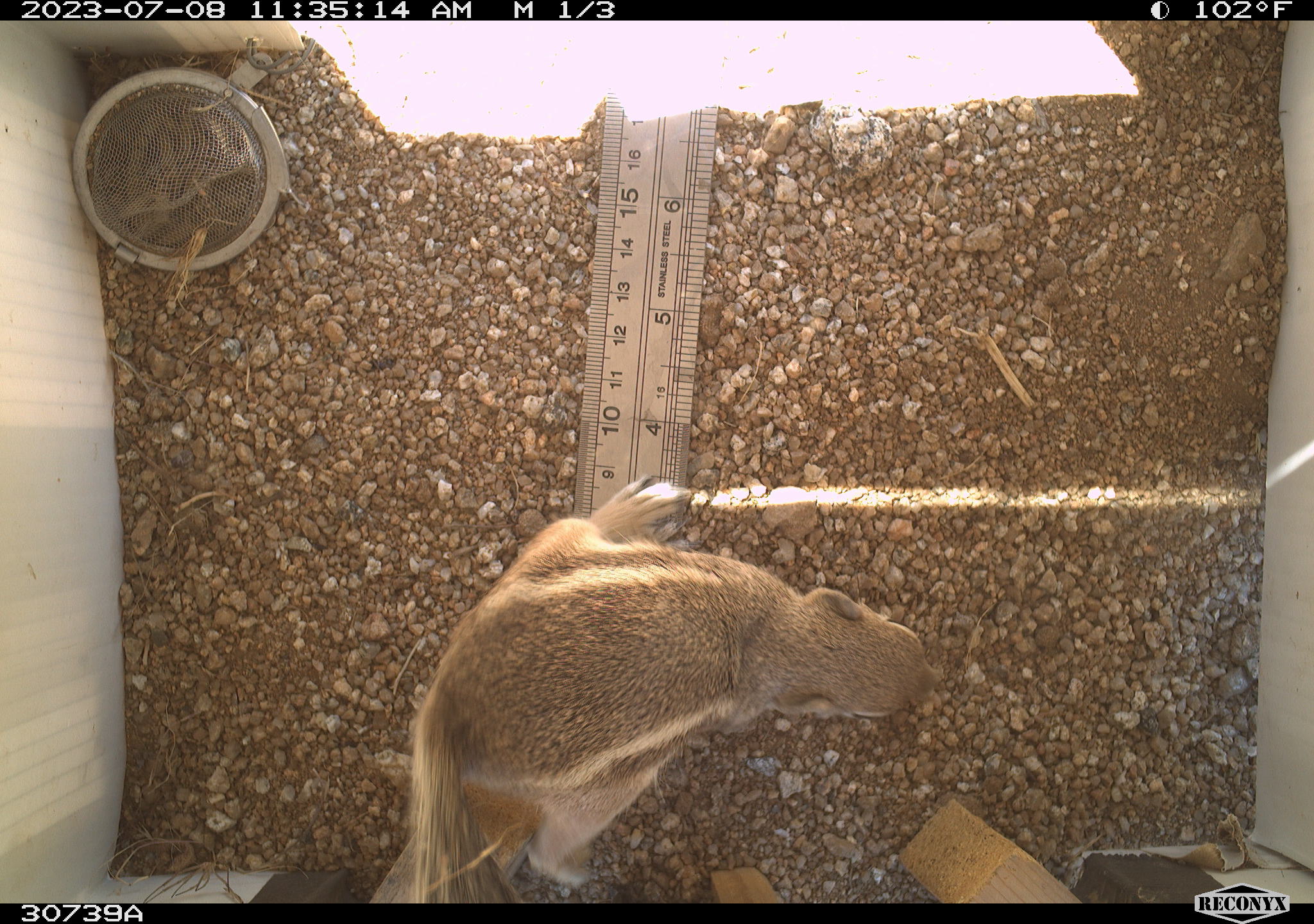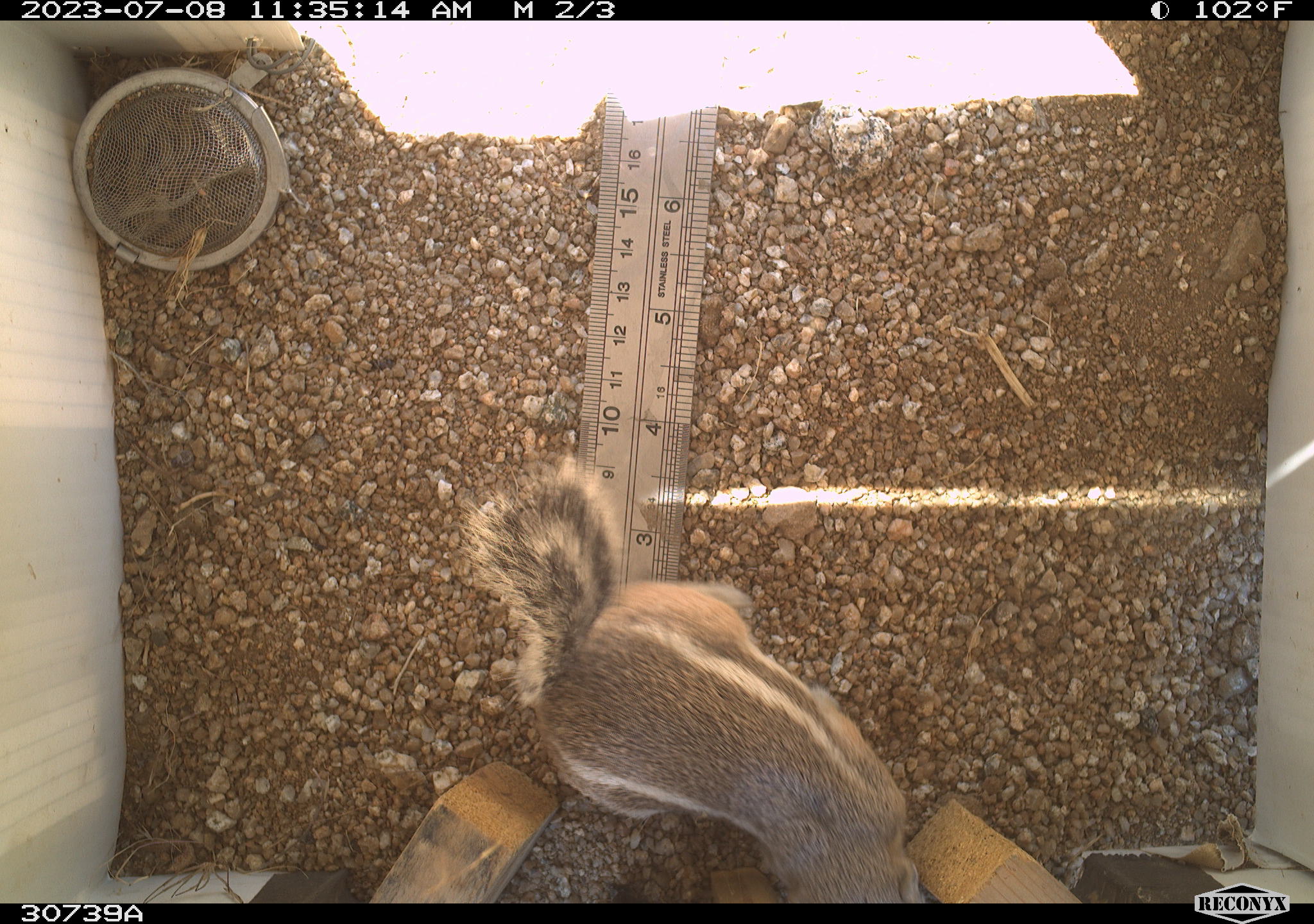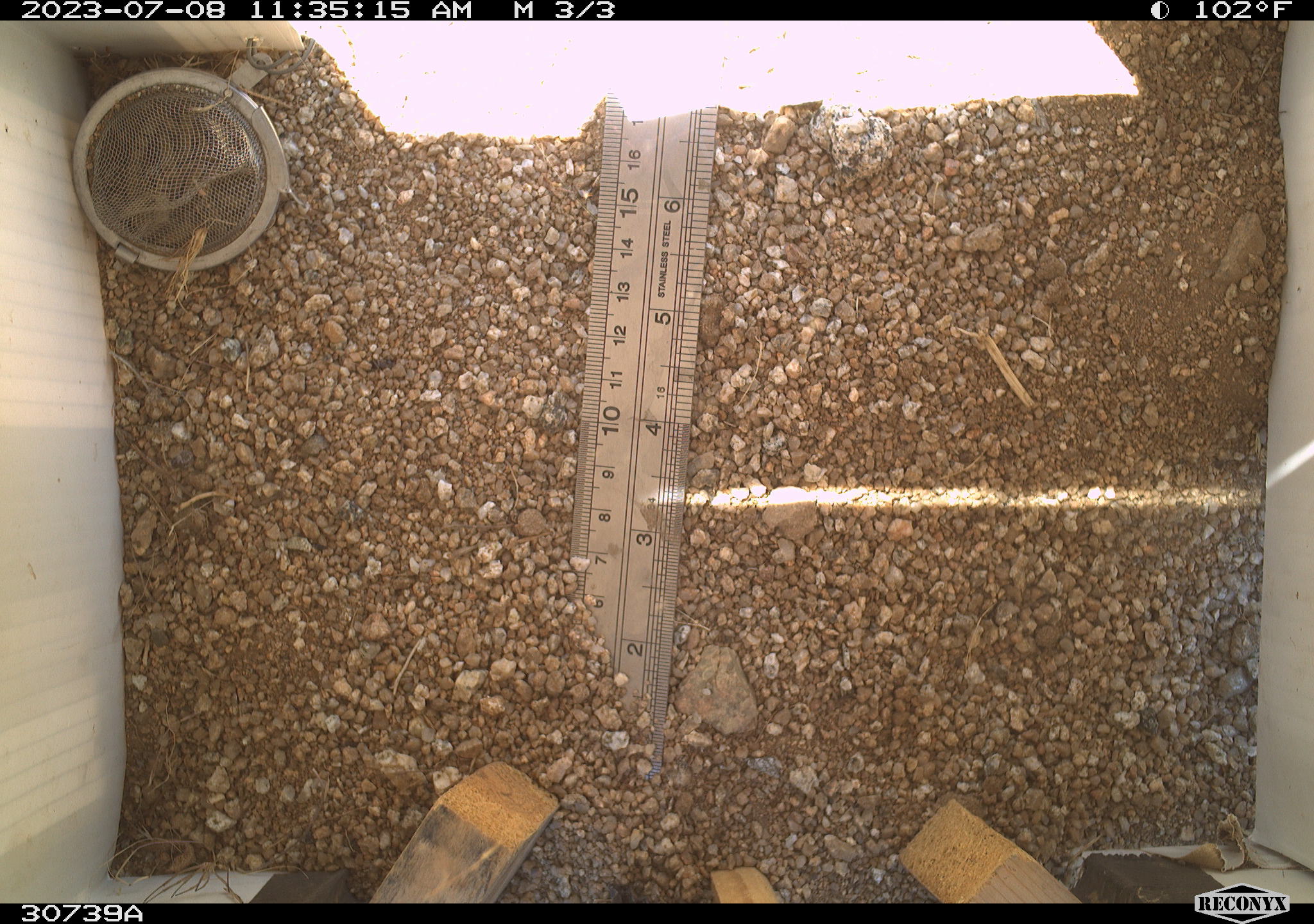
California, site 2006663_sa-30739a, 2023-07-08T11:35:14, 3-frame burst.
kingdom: Animalia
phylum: Chordata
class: Mammalia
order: Rodentia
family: Sciuridae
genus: Ammospermophilus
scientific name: Ammospermophilus leucurus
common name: white-tailed antelope squirrel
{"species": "white-tailed antelope squirrel (Ammospermophilus leucurus)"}